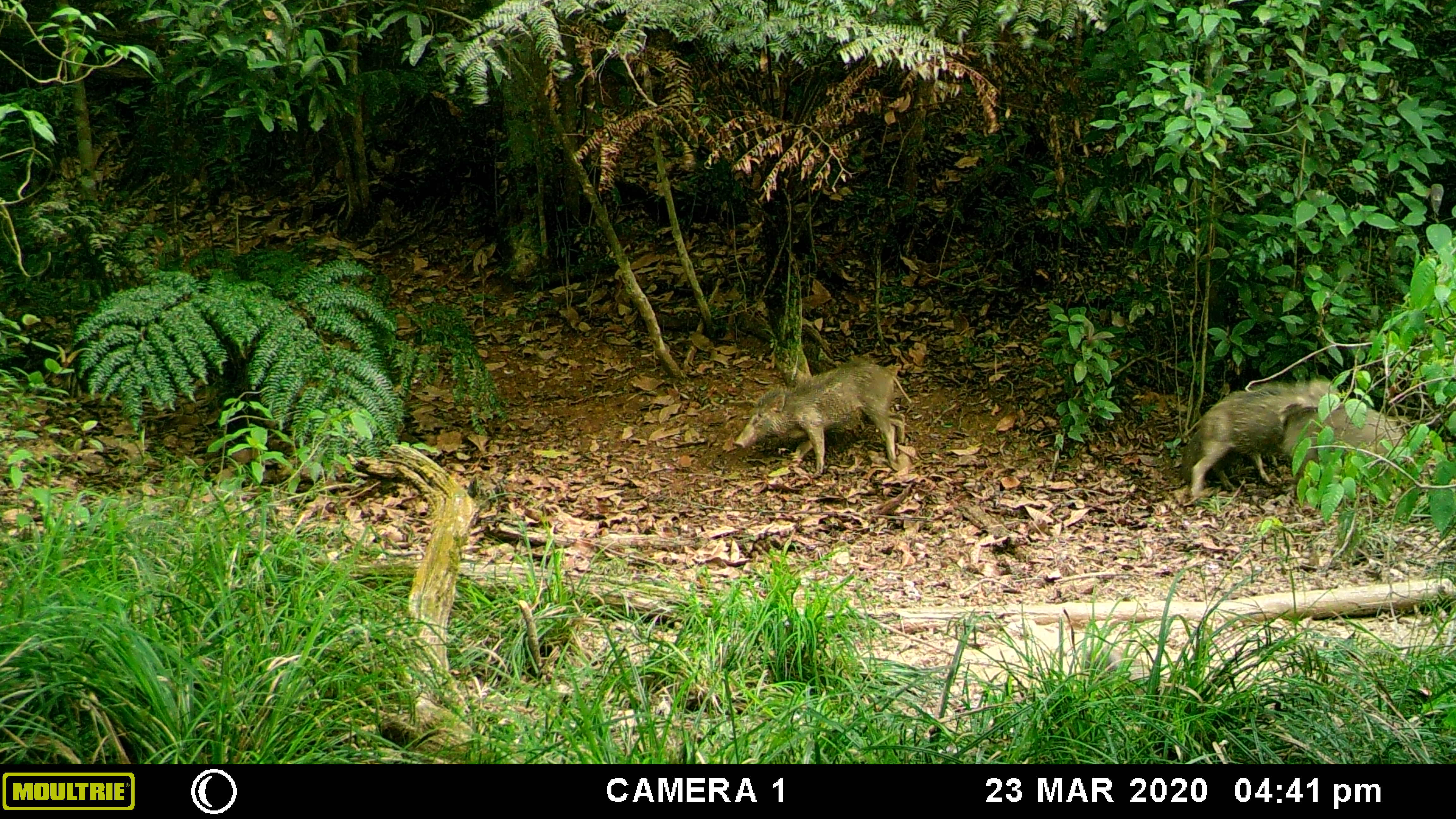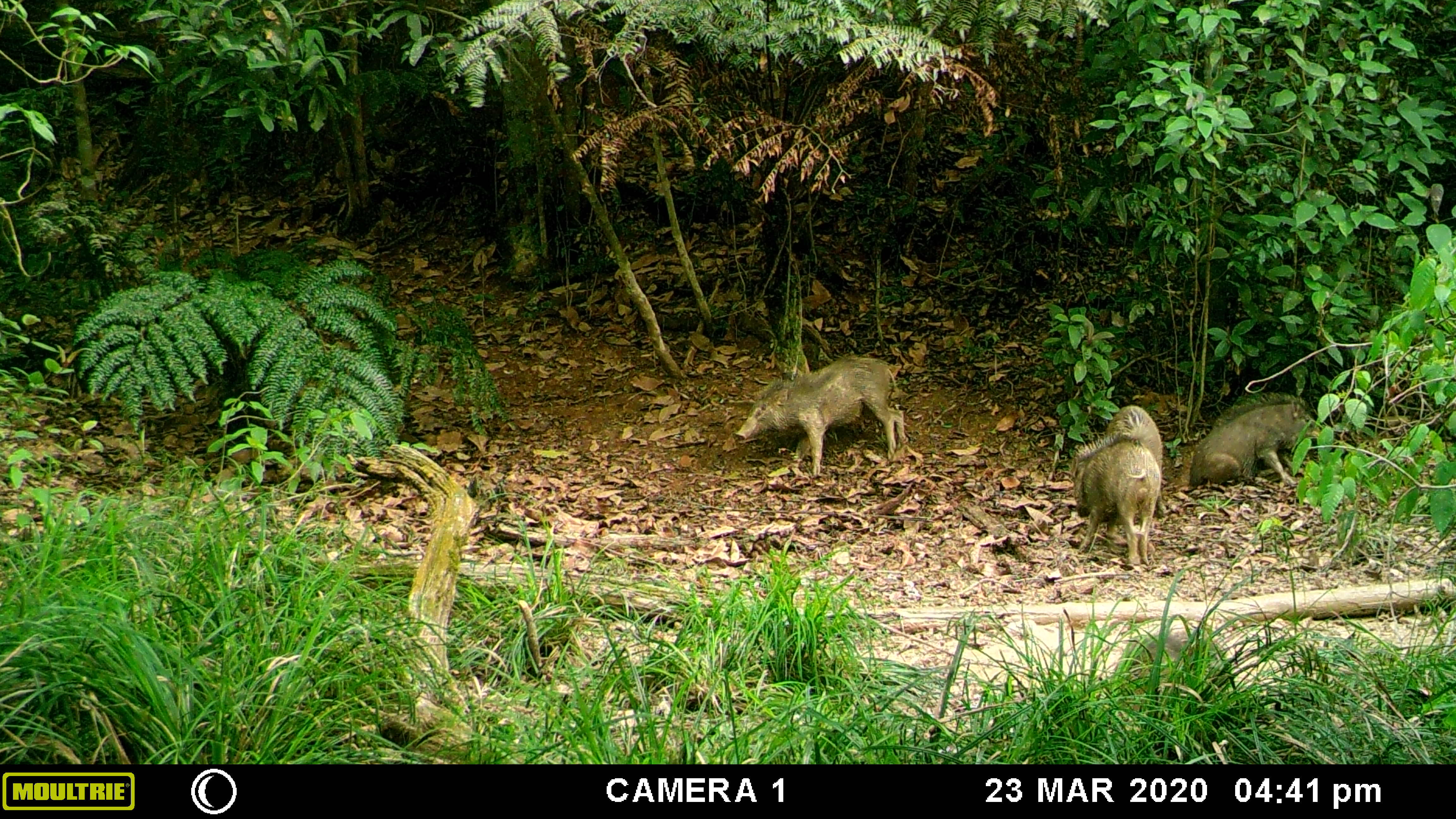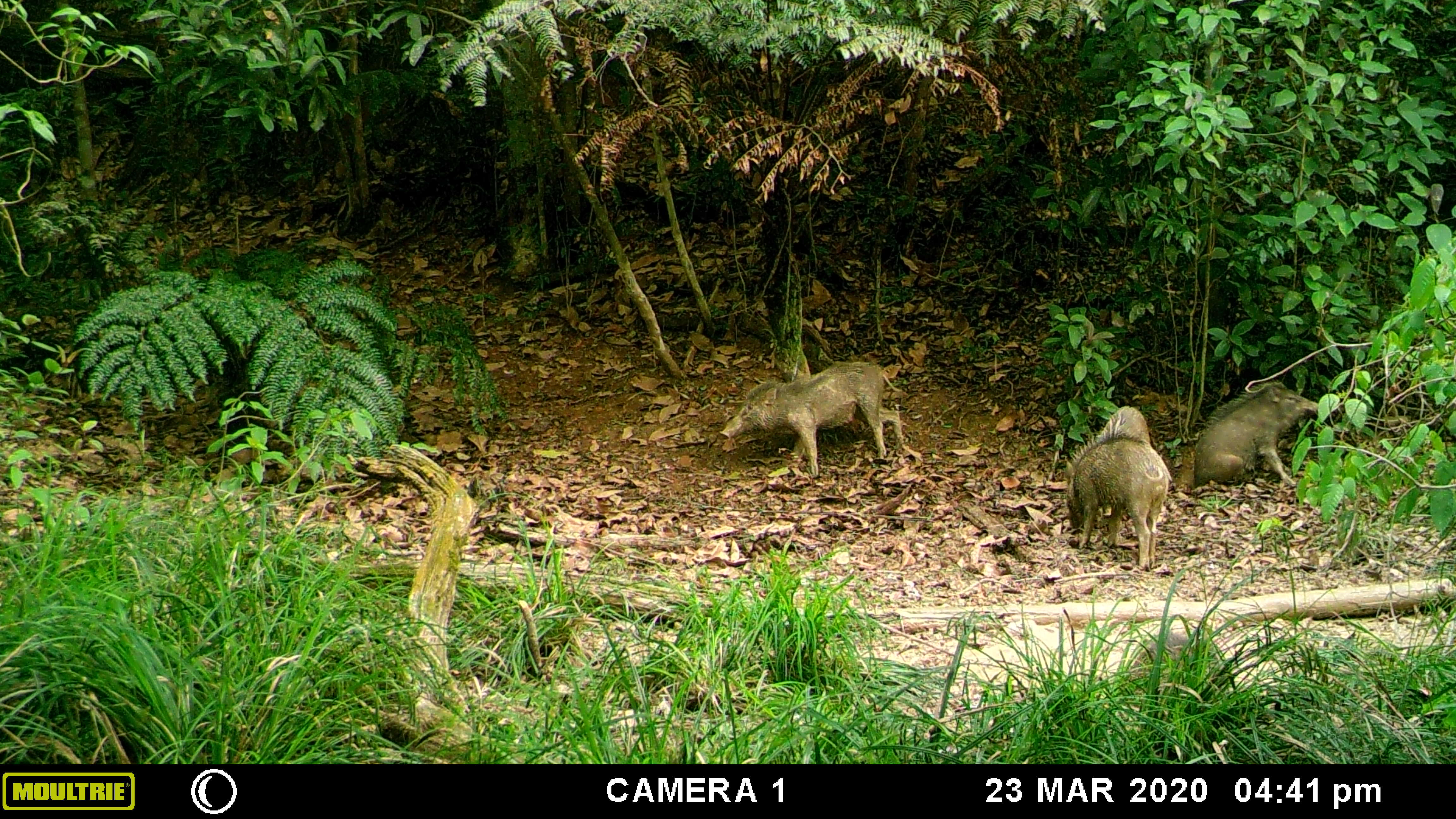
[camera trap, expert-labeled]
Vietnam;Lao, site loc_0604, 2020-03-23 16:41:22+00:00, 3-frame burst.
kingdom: Animalia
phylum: Chordata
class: Mammalia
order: Artiodactyla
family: Suidae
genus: Sus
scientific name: Sus scrofa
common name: eurasian wild pig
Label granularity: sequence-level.